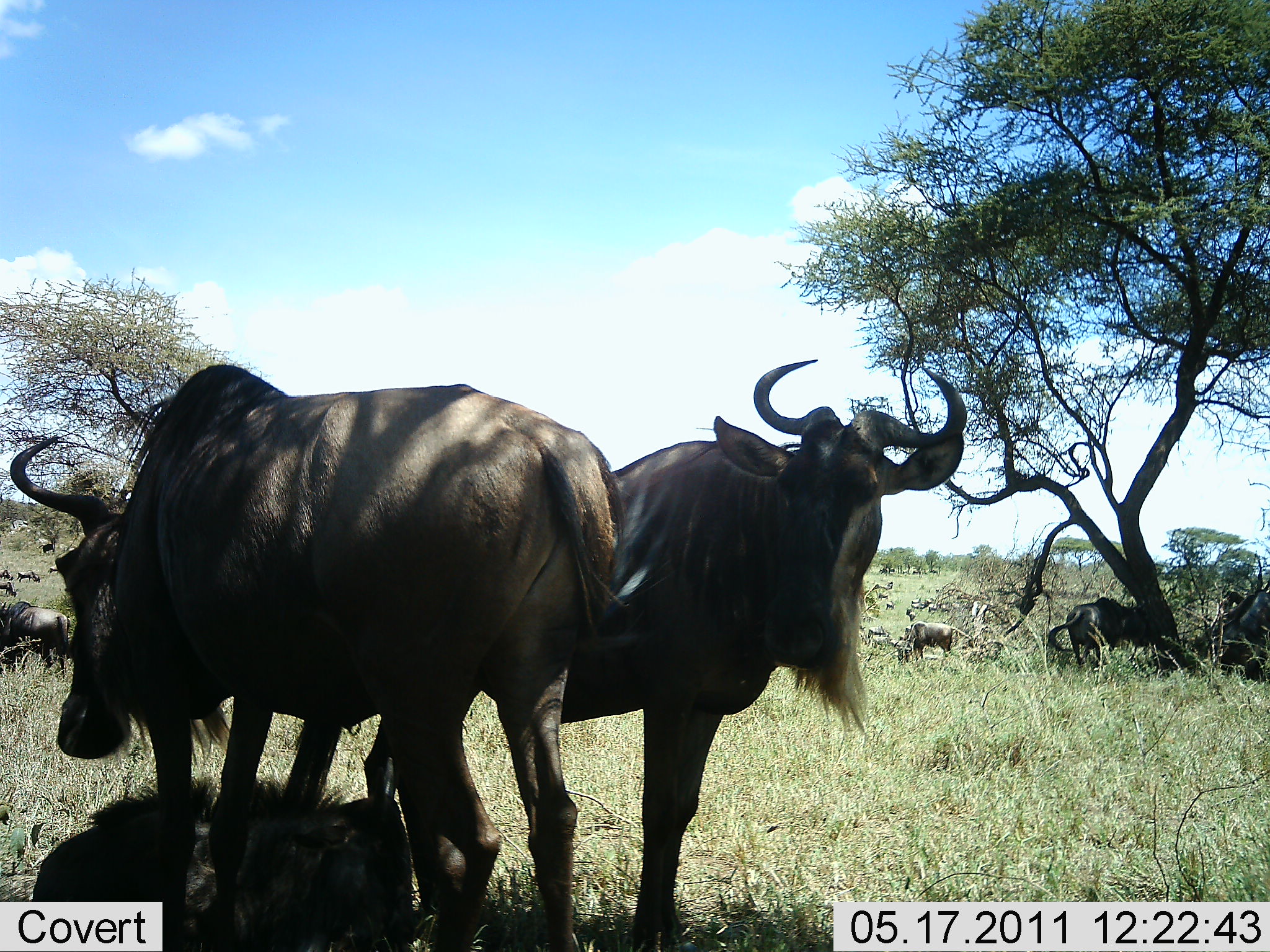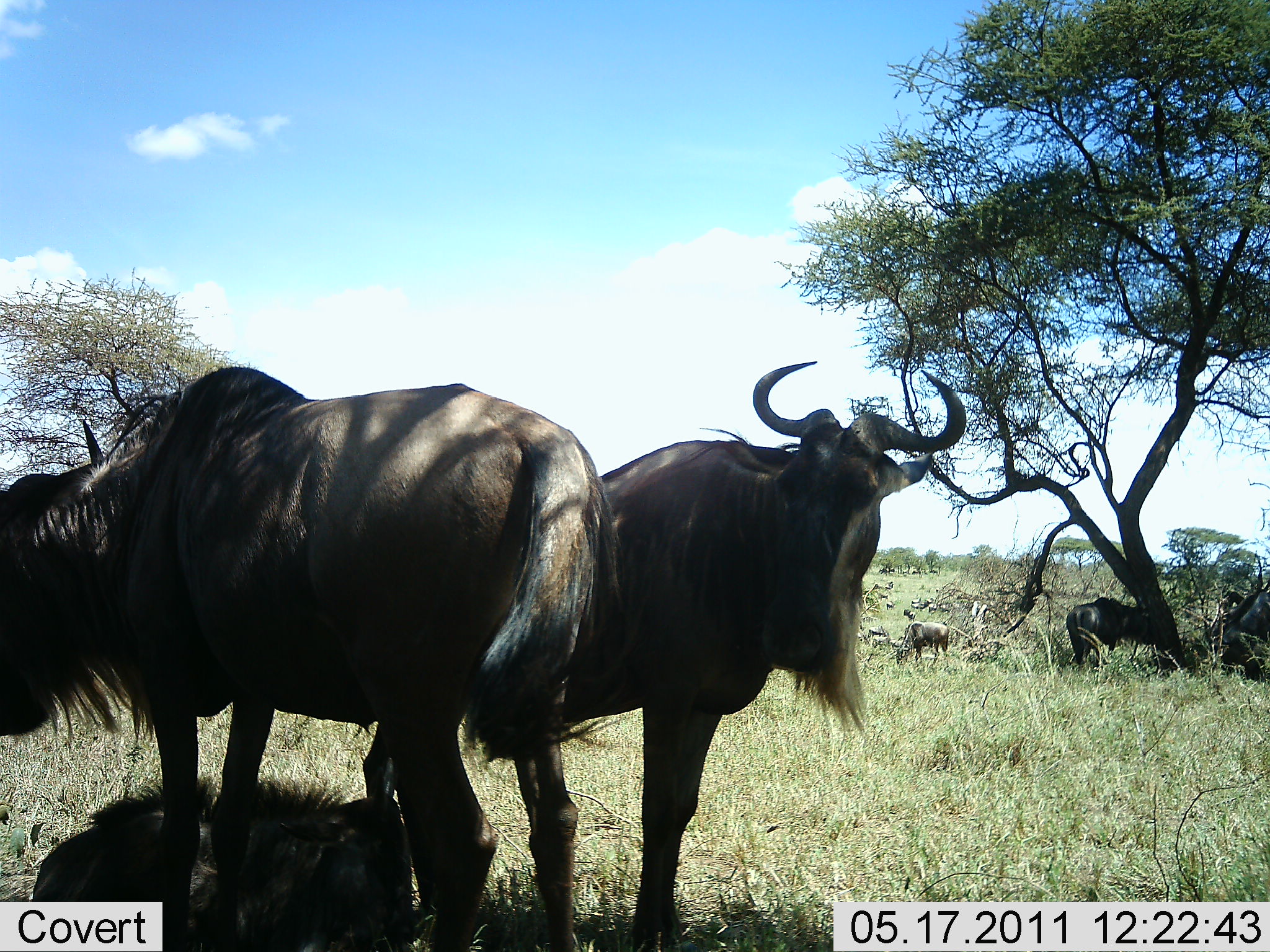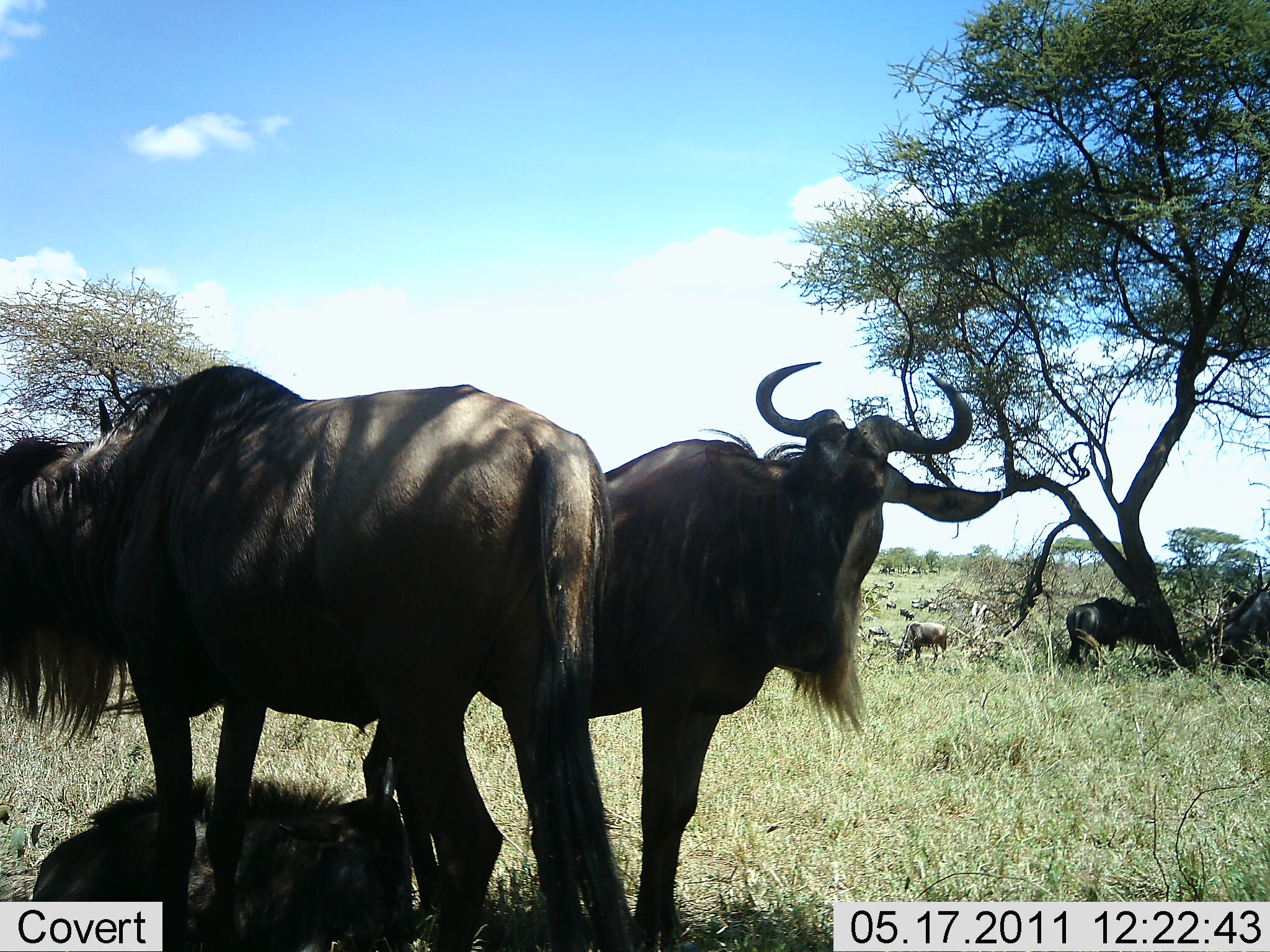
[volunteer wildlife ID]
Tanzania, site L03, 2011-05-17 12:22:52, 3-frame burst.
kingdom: Animalia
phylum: Chordata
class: Mammalia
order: Artiodactyla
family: Bovidae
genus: Connochaetes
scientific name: Connochaetes taurinus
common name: blue wildebeest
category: wildebeest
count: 9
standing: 92%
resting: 58%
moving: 17%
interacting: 8%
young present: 8%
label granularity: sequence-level